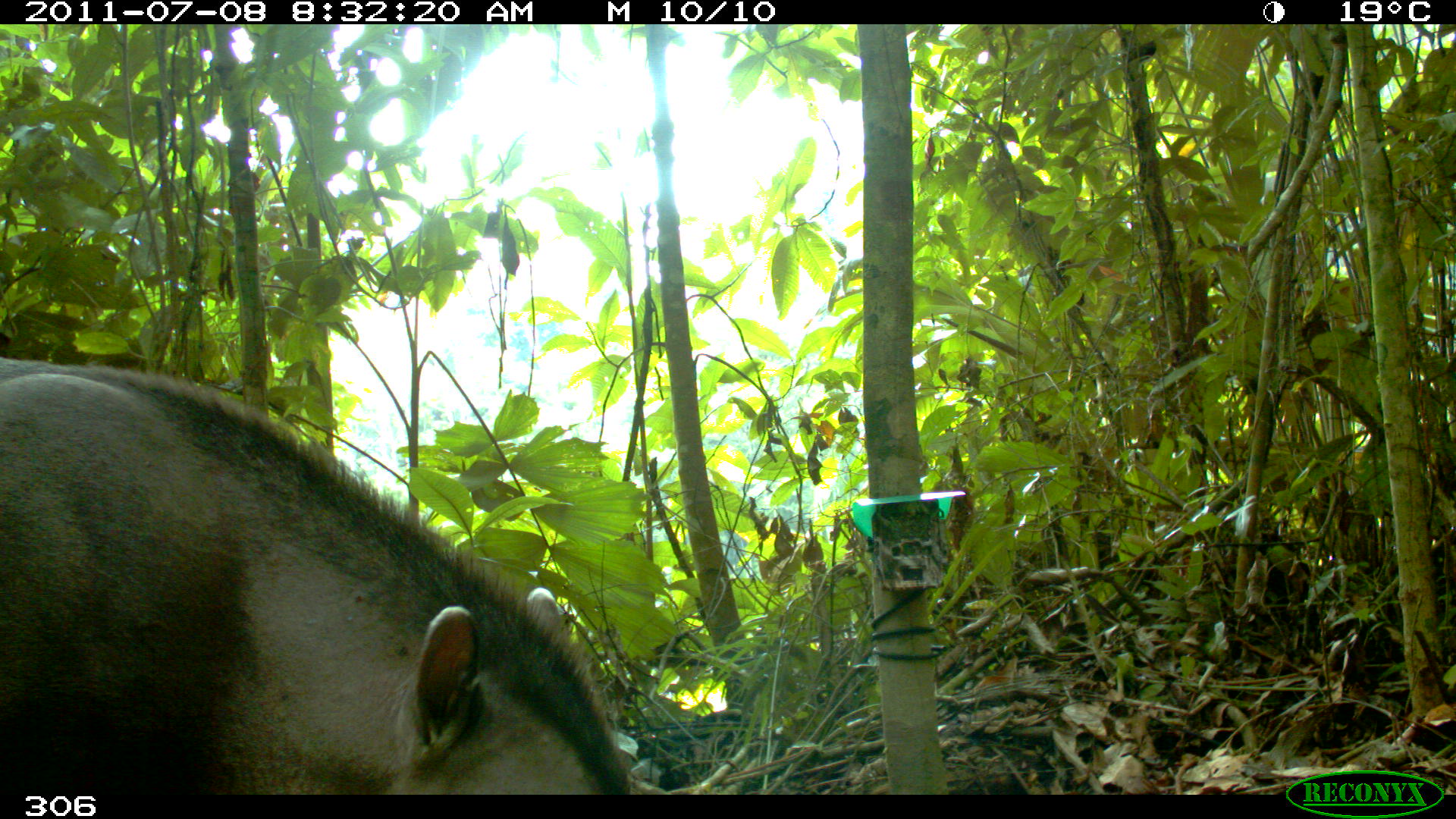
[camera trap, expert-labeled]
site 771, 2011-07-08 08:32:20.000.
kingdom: Animalia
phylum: Chordata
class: Mammalia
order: Perissodactyla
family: Tapiridae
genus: Tapirus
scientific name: Tapirus terrestris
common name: south american tapir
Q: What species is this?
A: Tapirus terrestris (south american tapir).